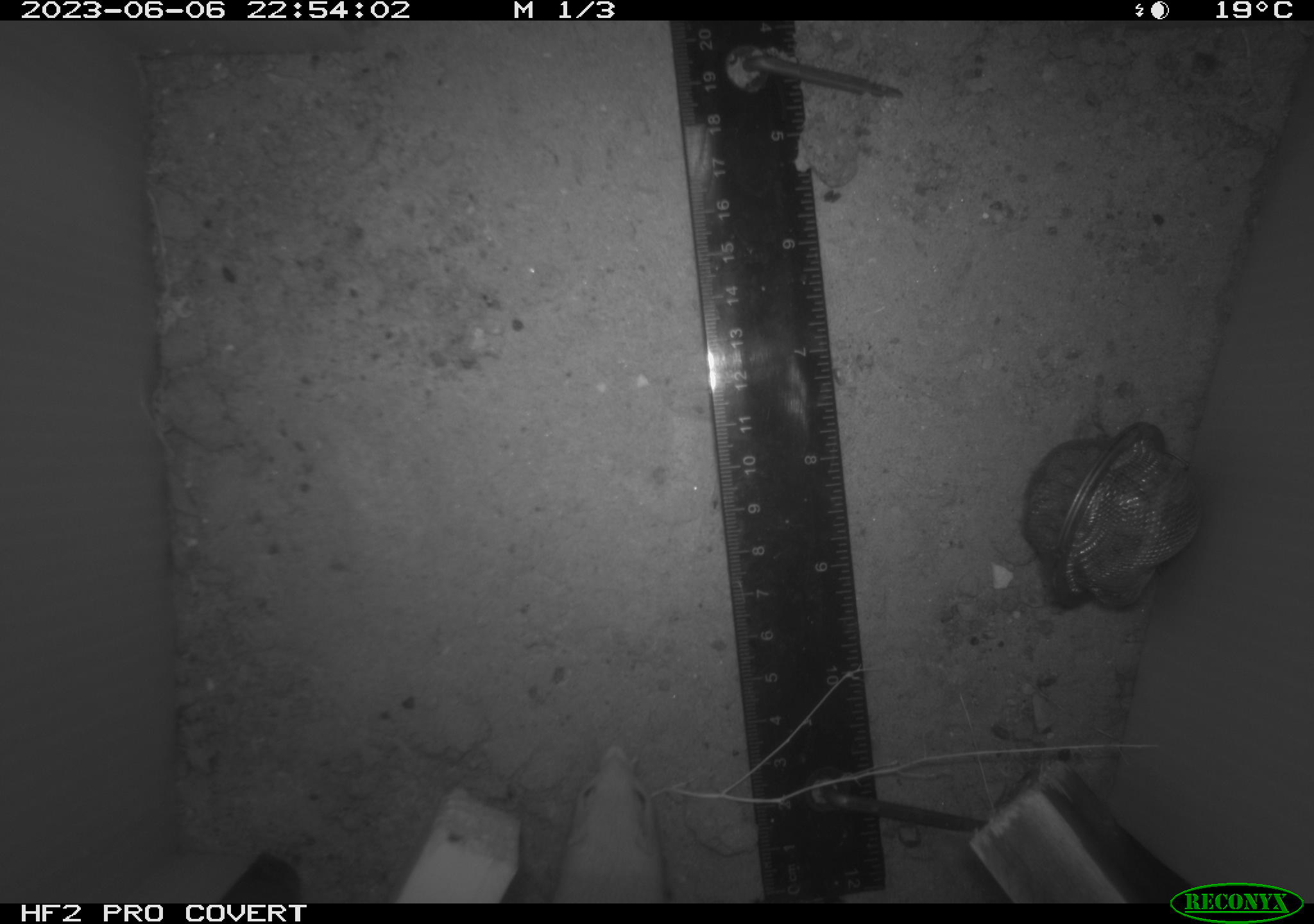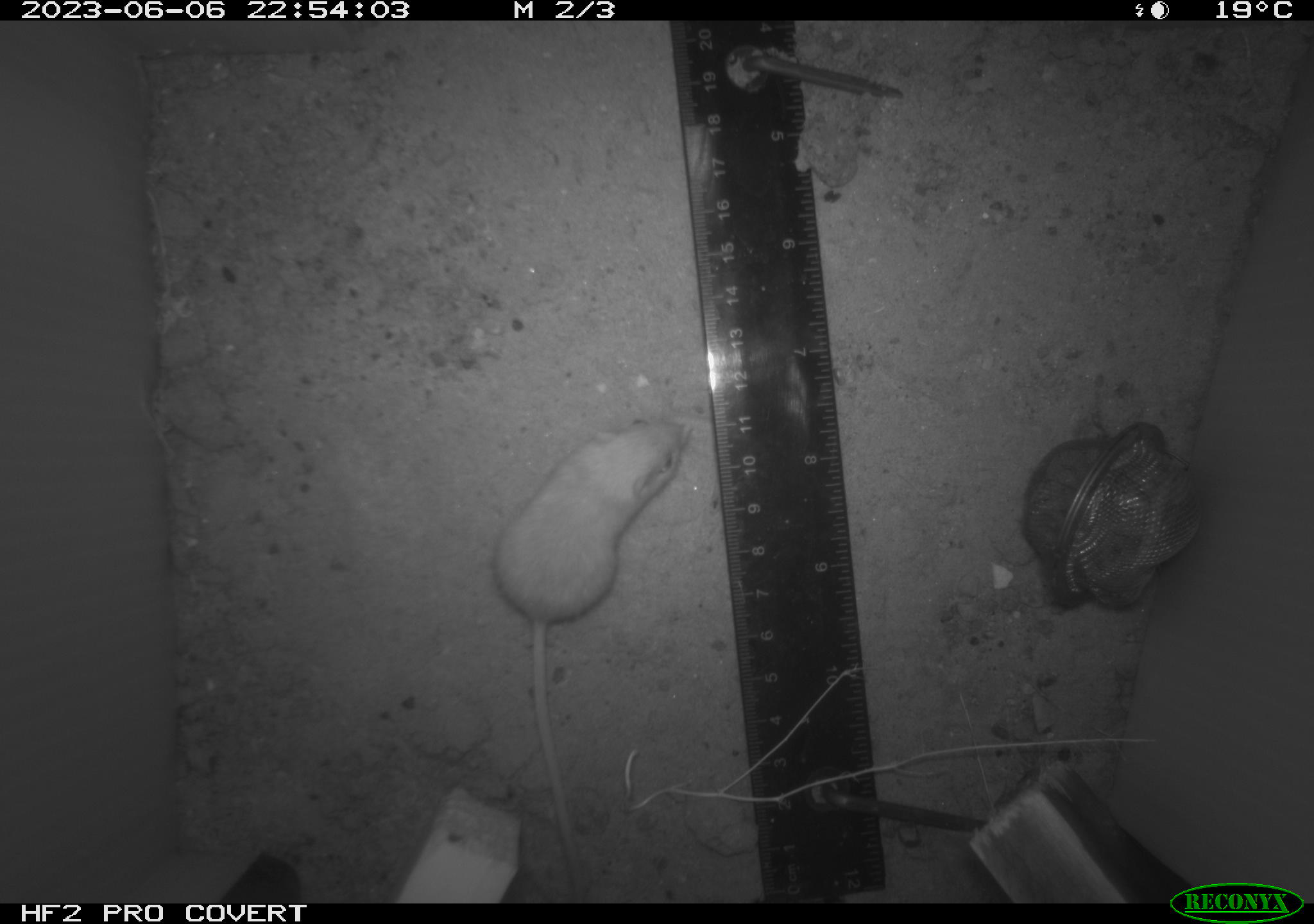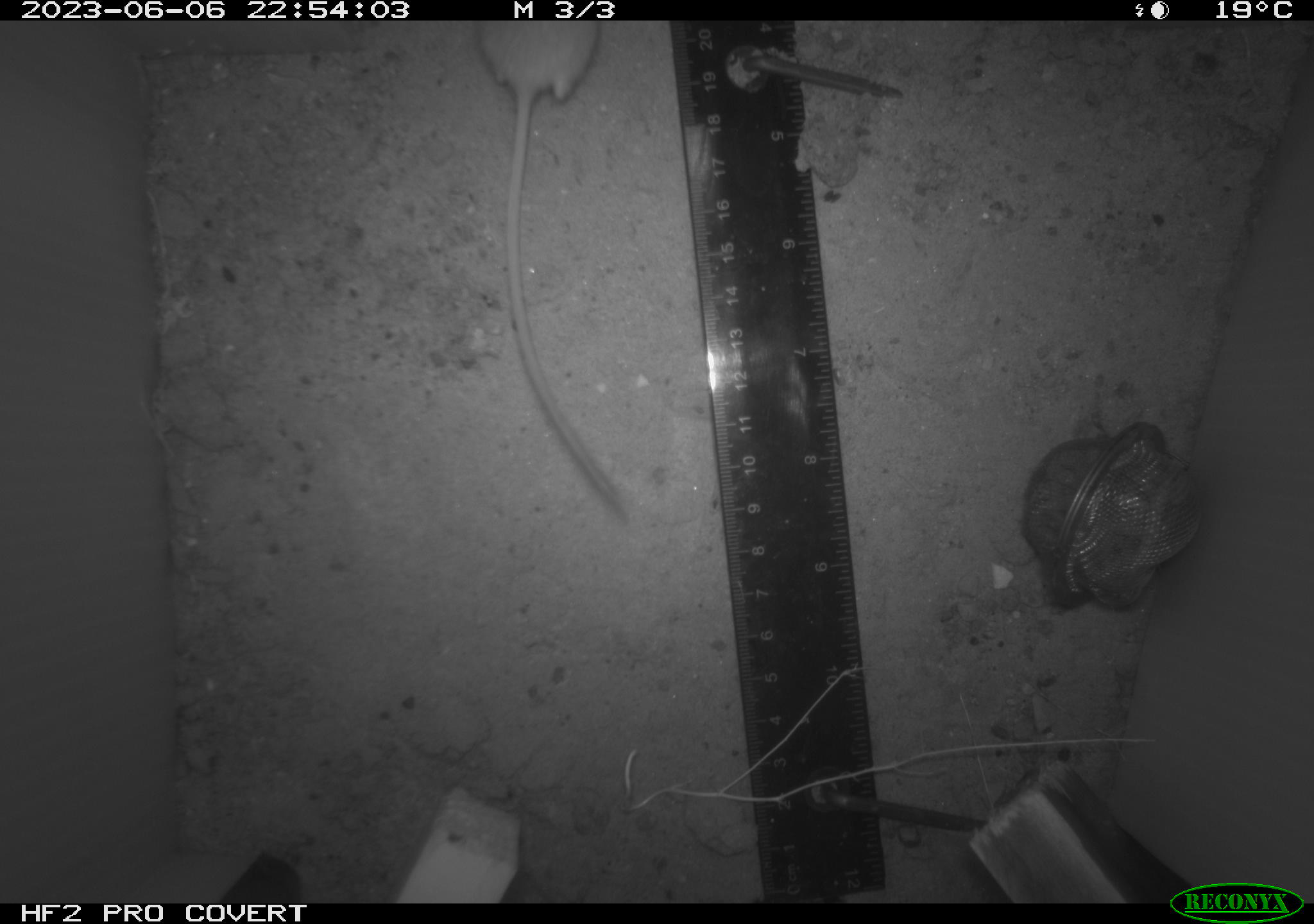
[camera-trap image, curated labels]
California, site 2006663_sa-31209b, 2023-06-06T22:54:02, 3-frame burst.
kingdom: Animalia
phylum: Chordata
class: Mammalia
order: Rodentia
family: Heteromyidae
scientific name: Heteromyidae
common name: kangaroo rats and pocket mice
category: heteromyidae family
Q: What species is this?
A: Heteromyidae family (kangaroo rats and pocket mice) (Heteromyidae).